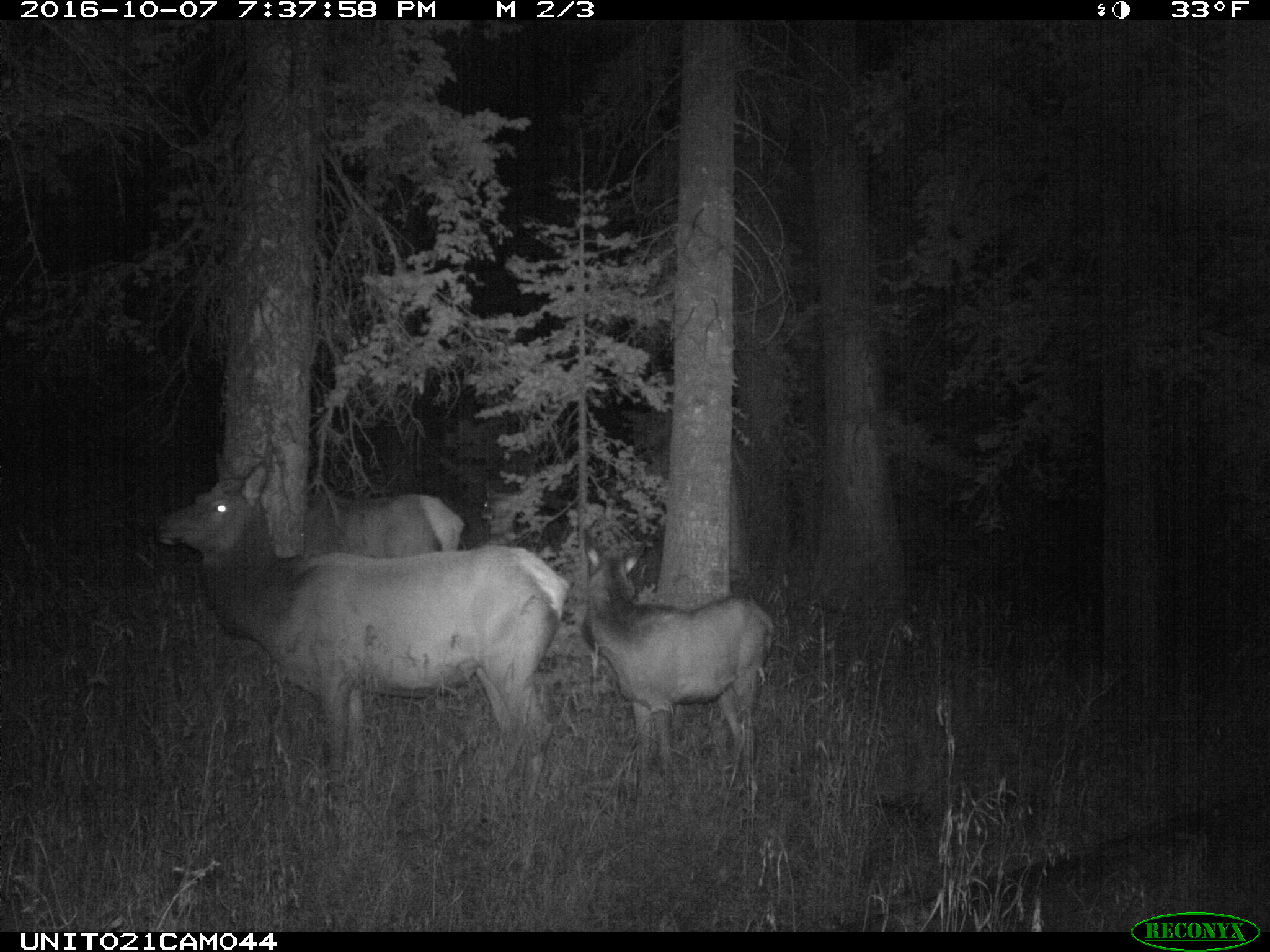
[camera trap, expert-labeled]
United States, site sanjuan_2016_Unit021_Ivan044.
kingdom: Animalia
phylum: Chordata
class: Mammalia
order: Artiodactyla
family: Cervidae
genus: Cervus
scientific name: Cervus elaphus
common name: red deer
Cervus elaphus (red deer).